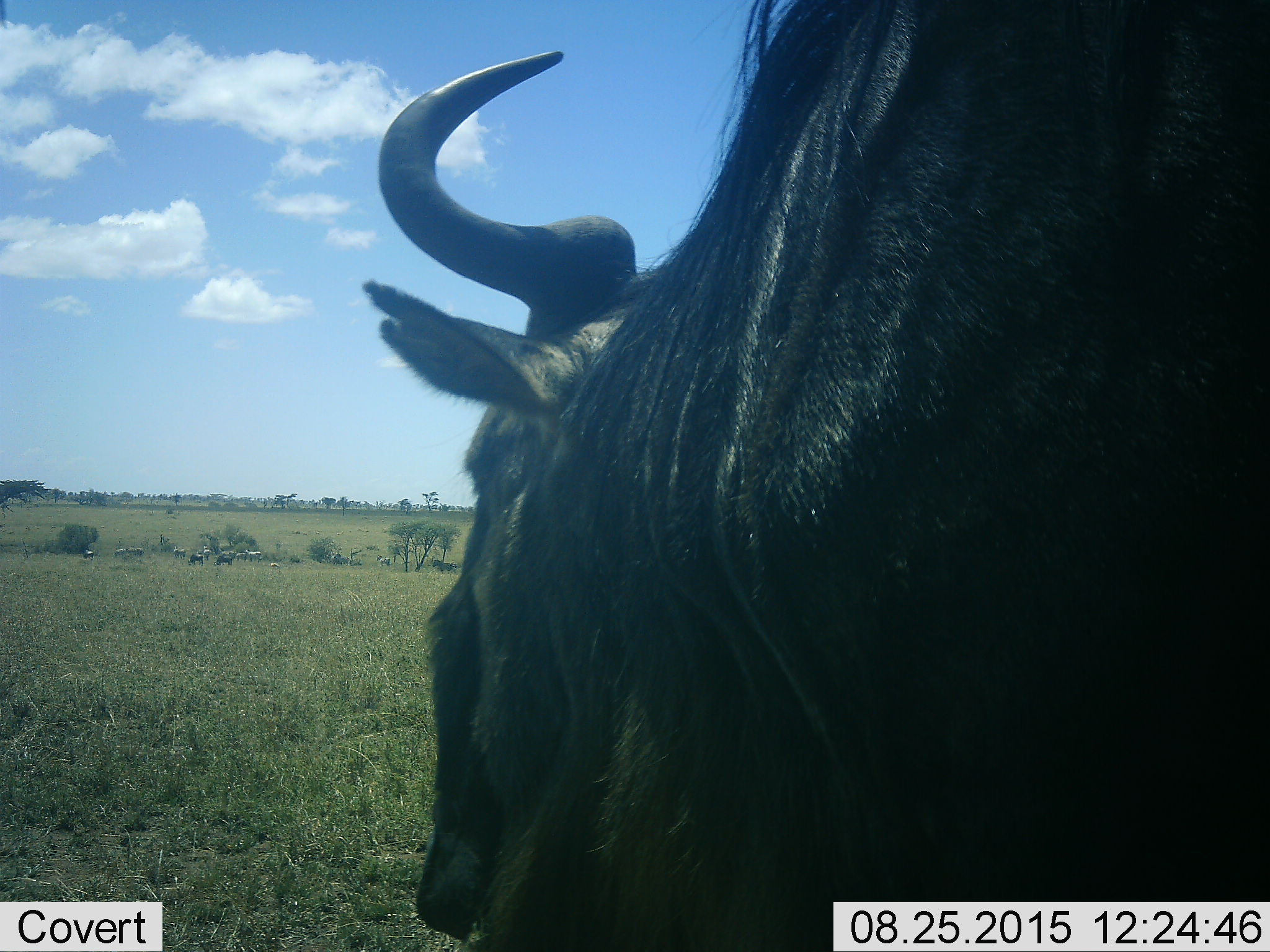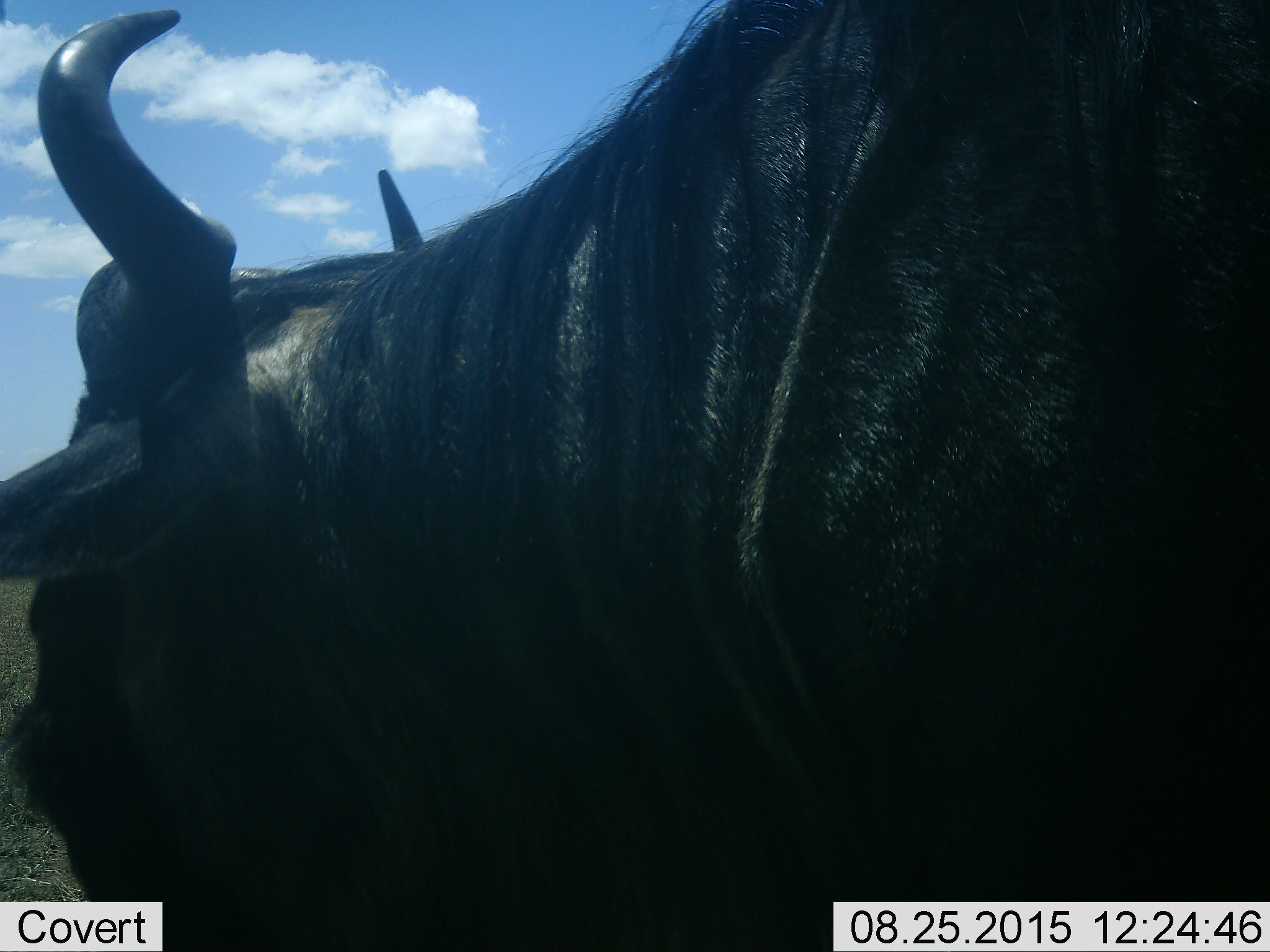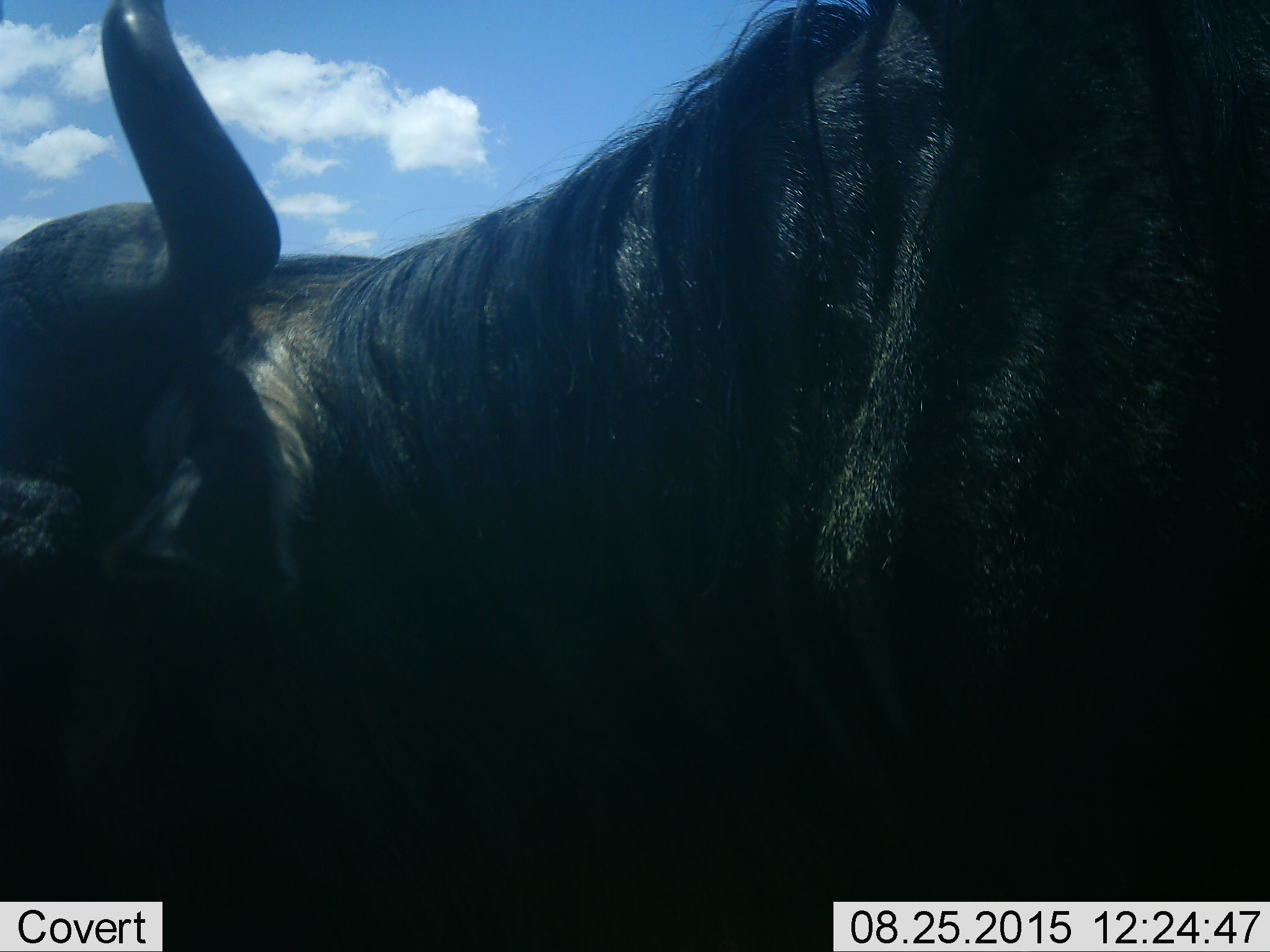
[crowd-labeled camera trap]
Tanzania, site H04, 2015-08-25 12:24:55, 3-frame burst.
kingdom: Animalia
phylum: Chordata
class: Mammalia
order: Artiodactyla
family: Bovidae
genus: Connochaetes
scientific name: Connochaetes taurinus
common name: blue wildebeest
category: wildebeest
Wildebeest (blue wildebeest) (Connochaetes taurinus), count 3. Behavior (volunteer vote fractions): standing 75%, resting 0%, moving 38%, interacting 12%. Young present (vote fraction): 0%. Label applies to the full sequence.